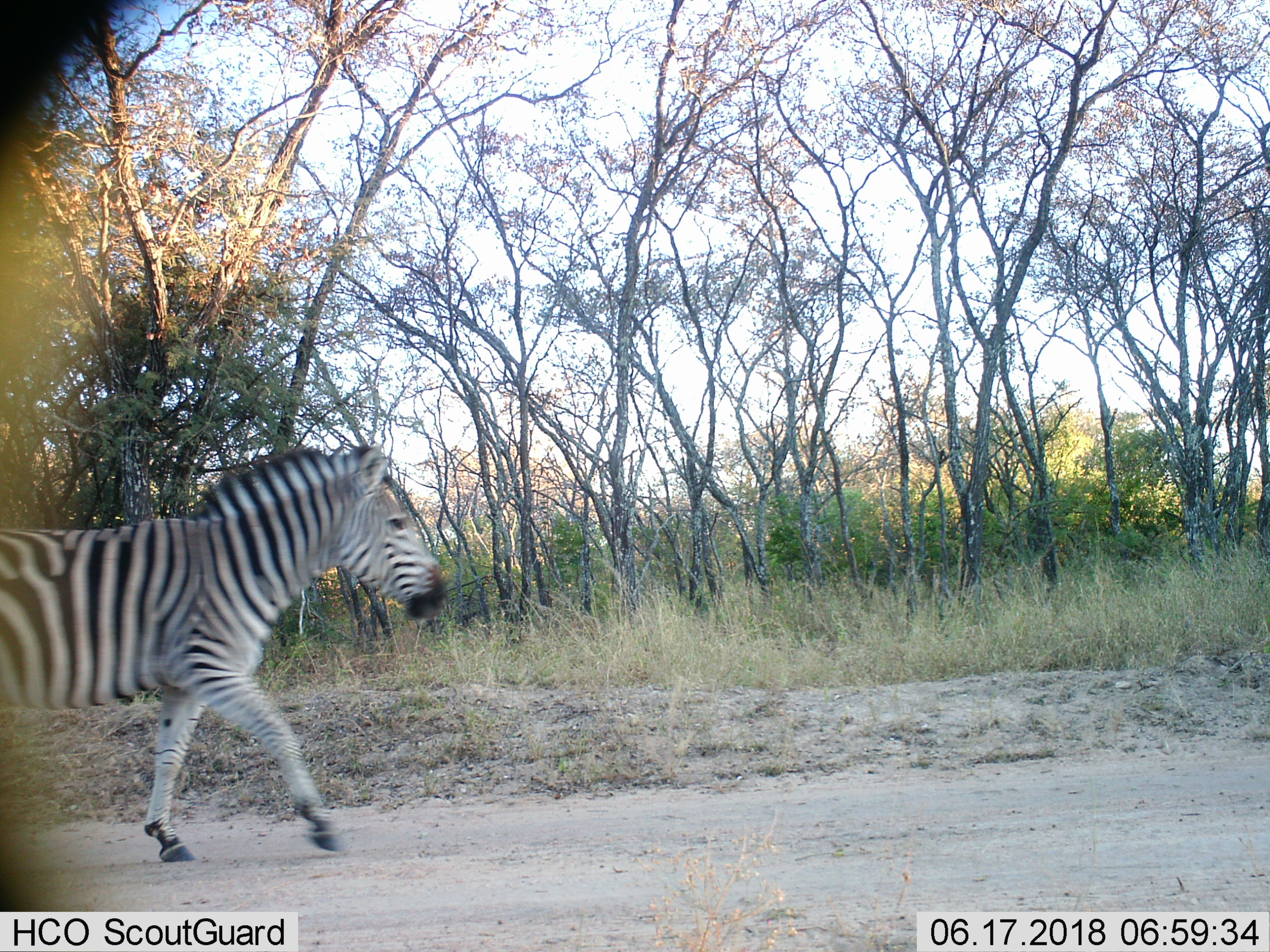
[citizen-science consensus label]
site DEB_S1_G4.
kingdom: Animalia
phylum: Chordata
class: Mammalia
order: Perissodactyla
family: Equidae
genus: Equus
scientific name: Equus quagga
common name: plains zebra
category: zebraplains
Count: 1.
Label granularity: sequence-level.